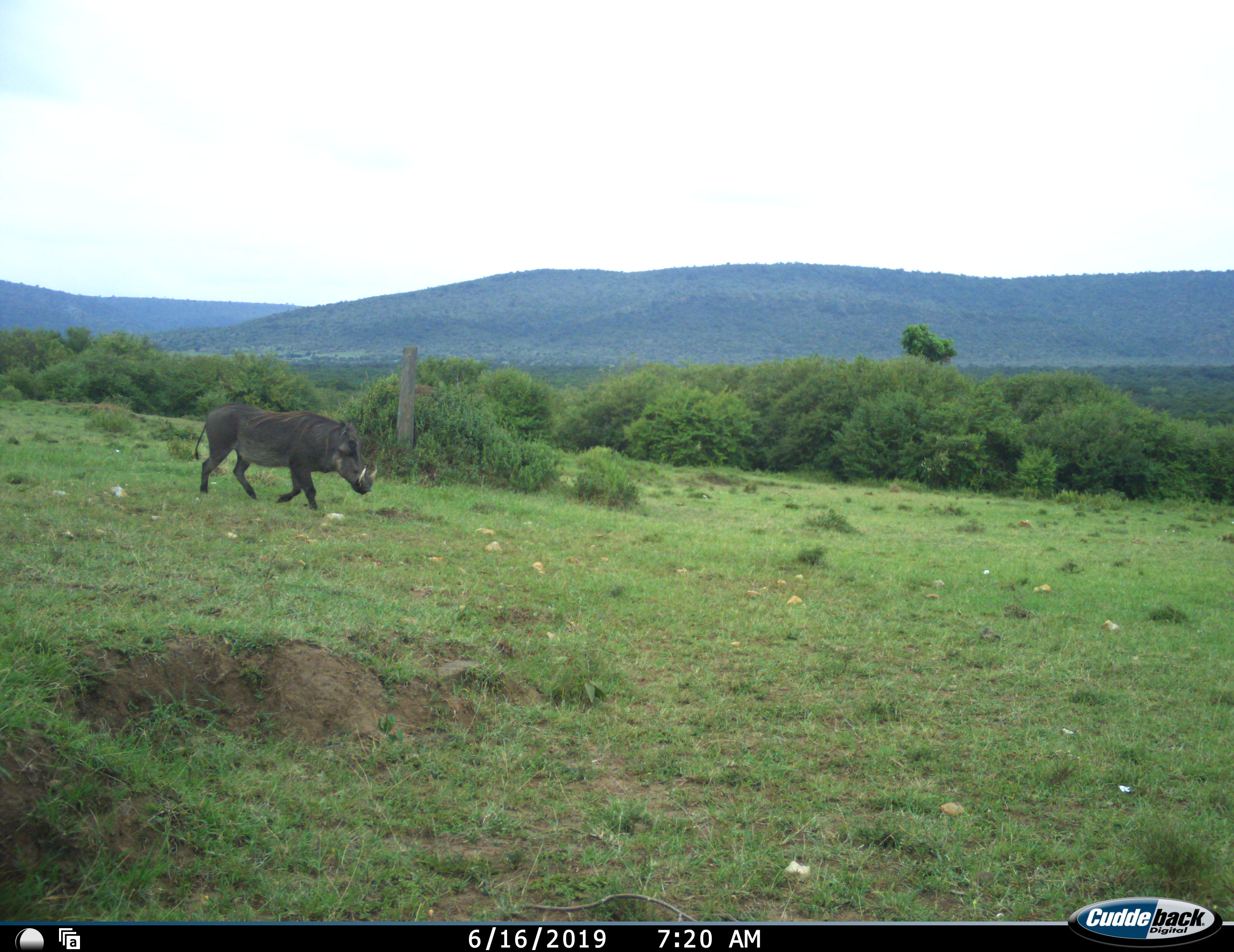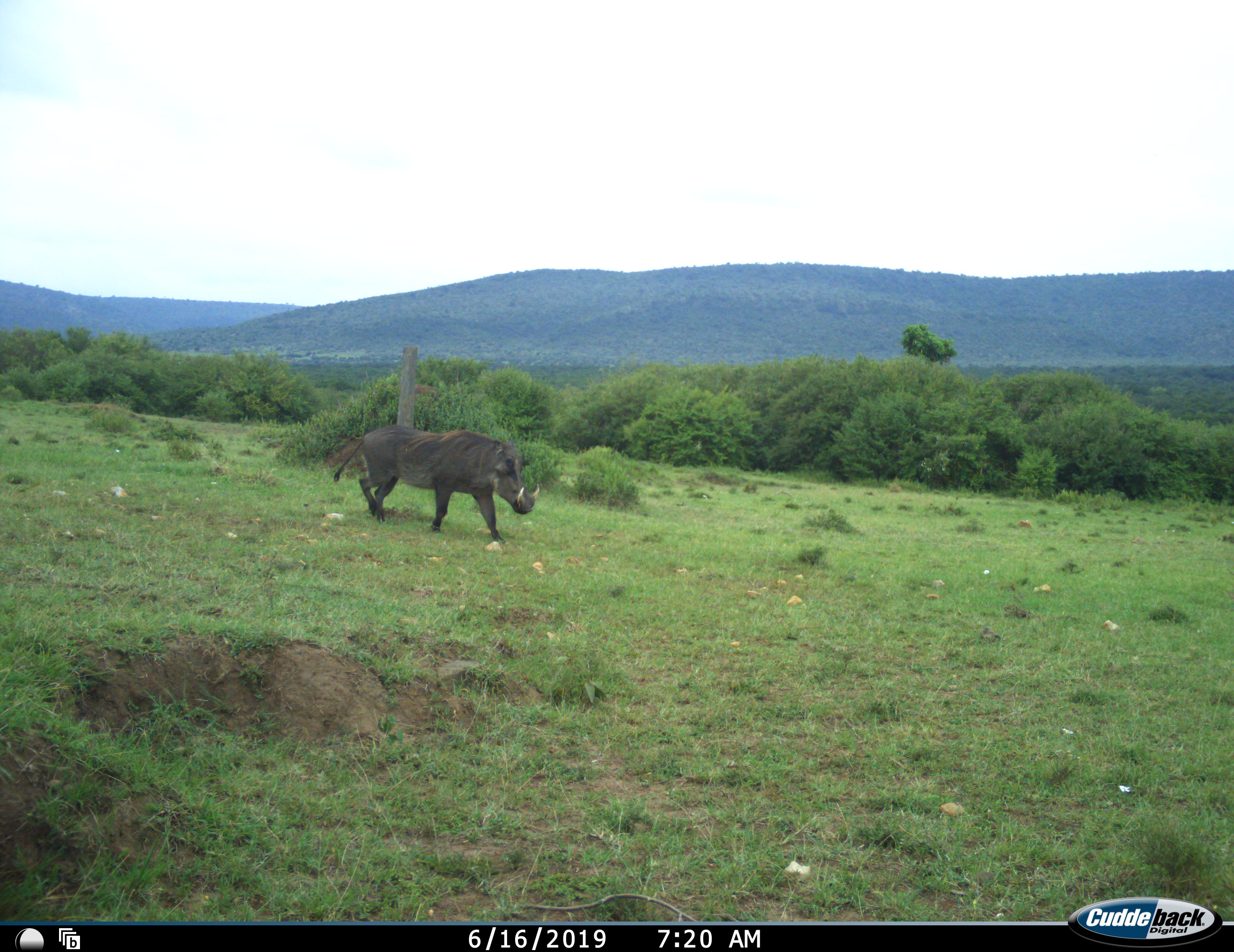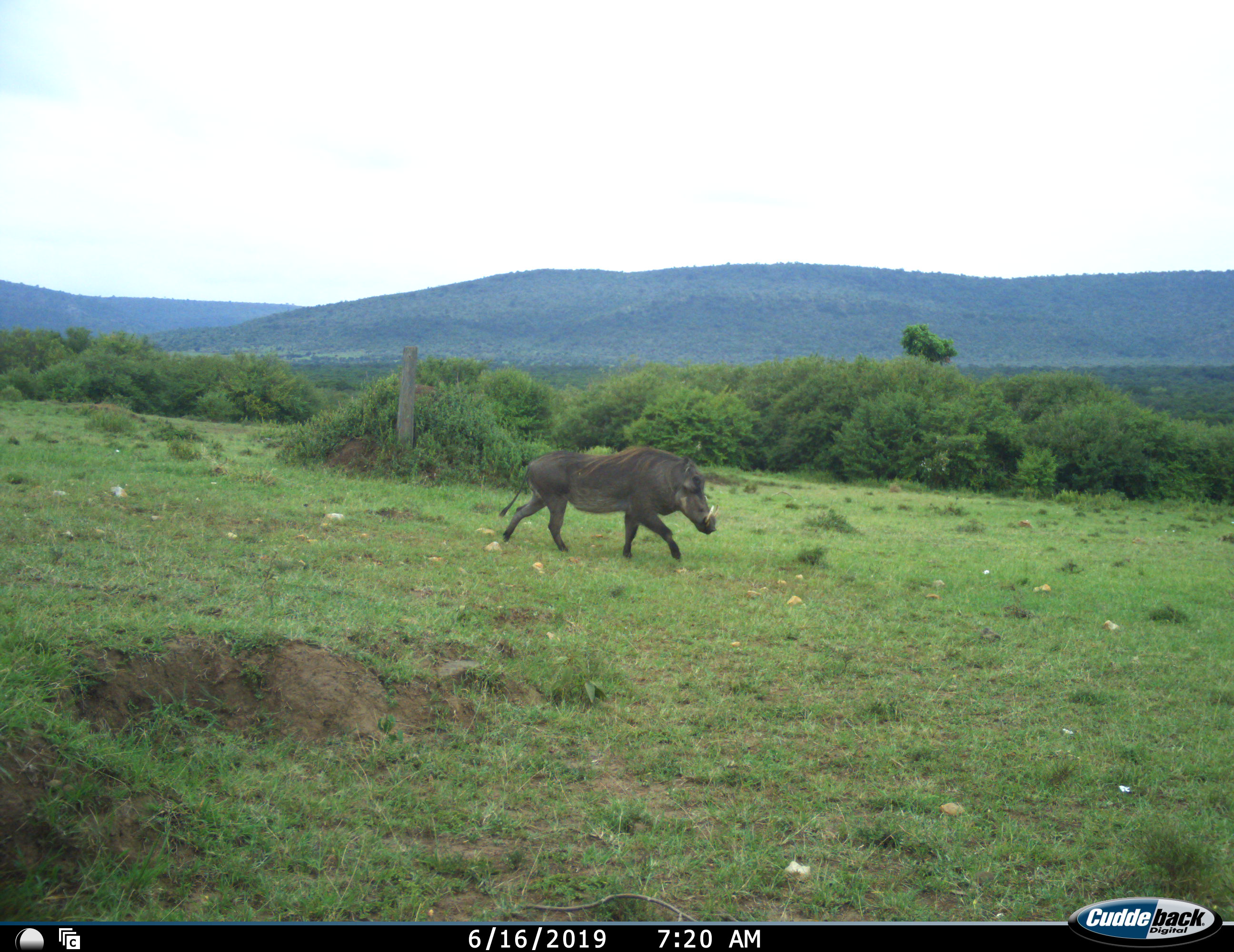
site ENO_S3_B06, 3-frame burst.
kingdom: Animalia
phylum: Chordata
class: Mammalia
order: Artiodactyla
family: Suidae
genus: Phacochoerus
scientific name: Phacochoerus africanus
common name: warthog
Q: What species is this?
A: Warthog (Phacochoerus africanus).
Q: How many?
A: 1.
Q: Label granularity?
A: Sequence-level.